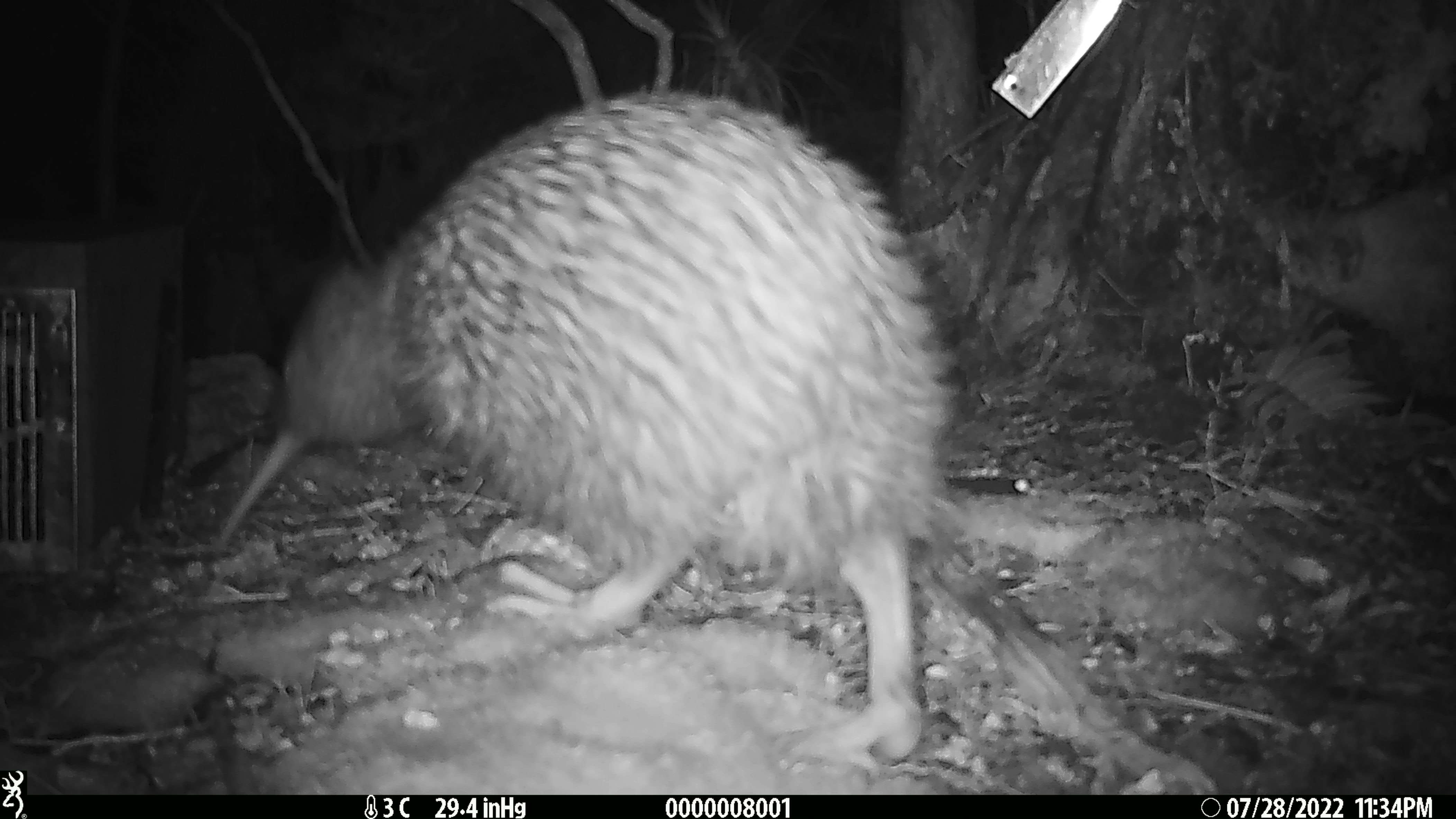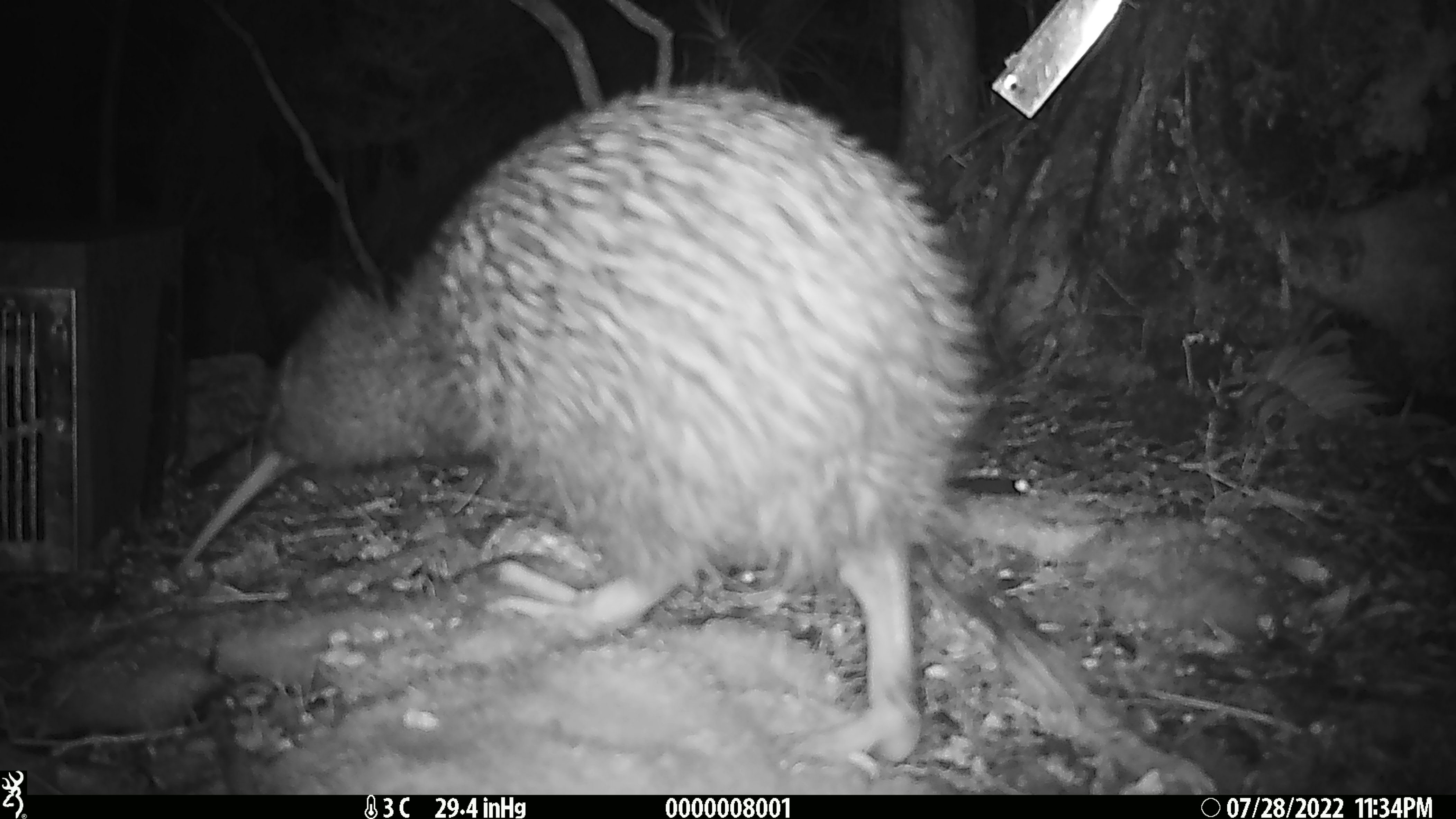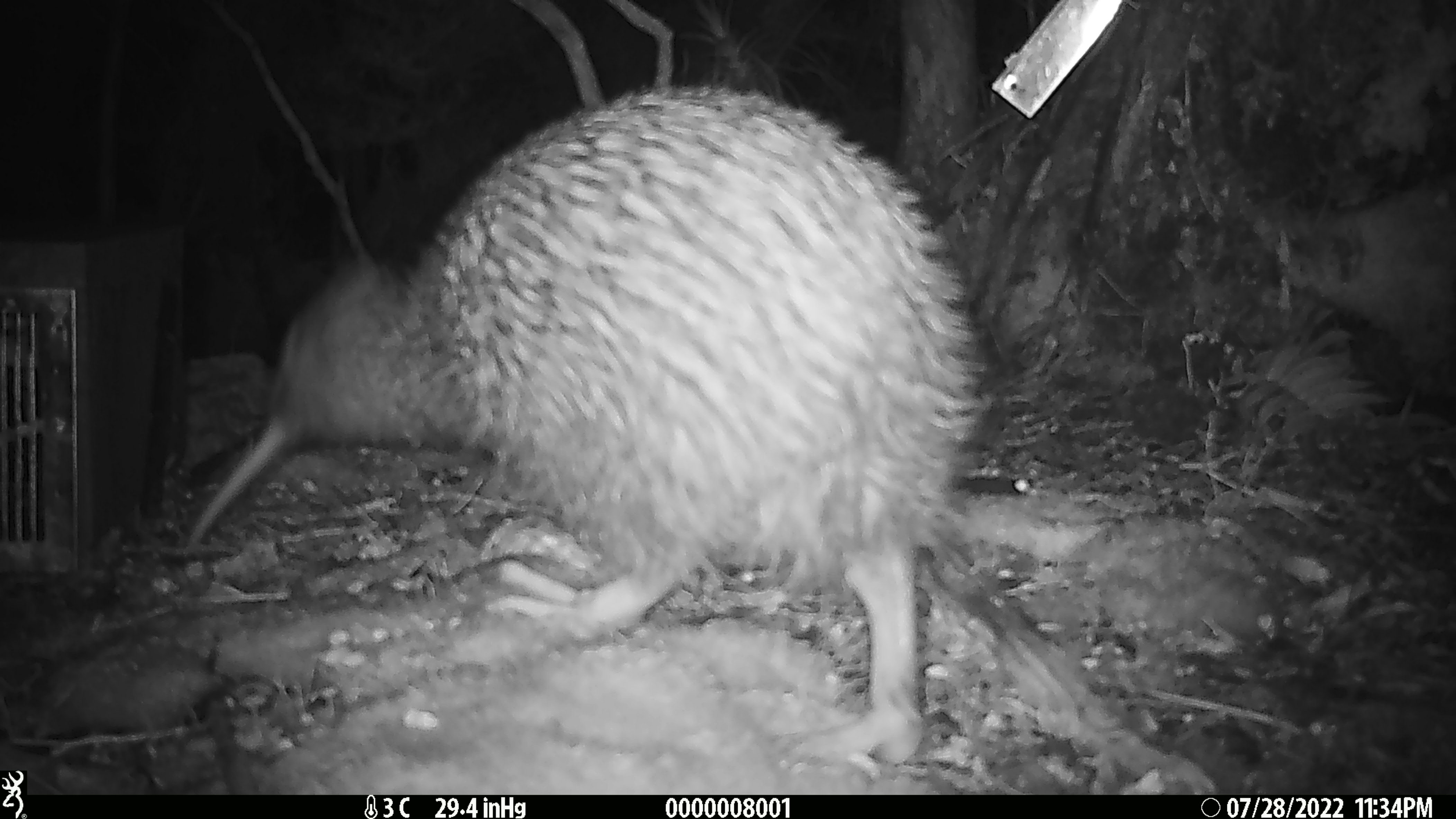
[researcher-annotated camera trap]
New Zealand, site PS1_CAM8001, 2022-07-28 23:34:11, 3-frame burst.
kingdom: Animalia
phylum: Chordata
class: Aves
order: Apterygiformes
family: Apterygidae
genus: Apteryx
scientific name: Apteryx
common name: kiwi